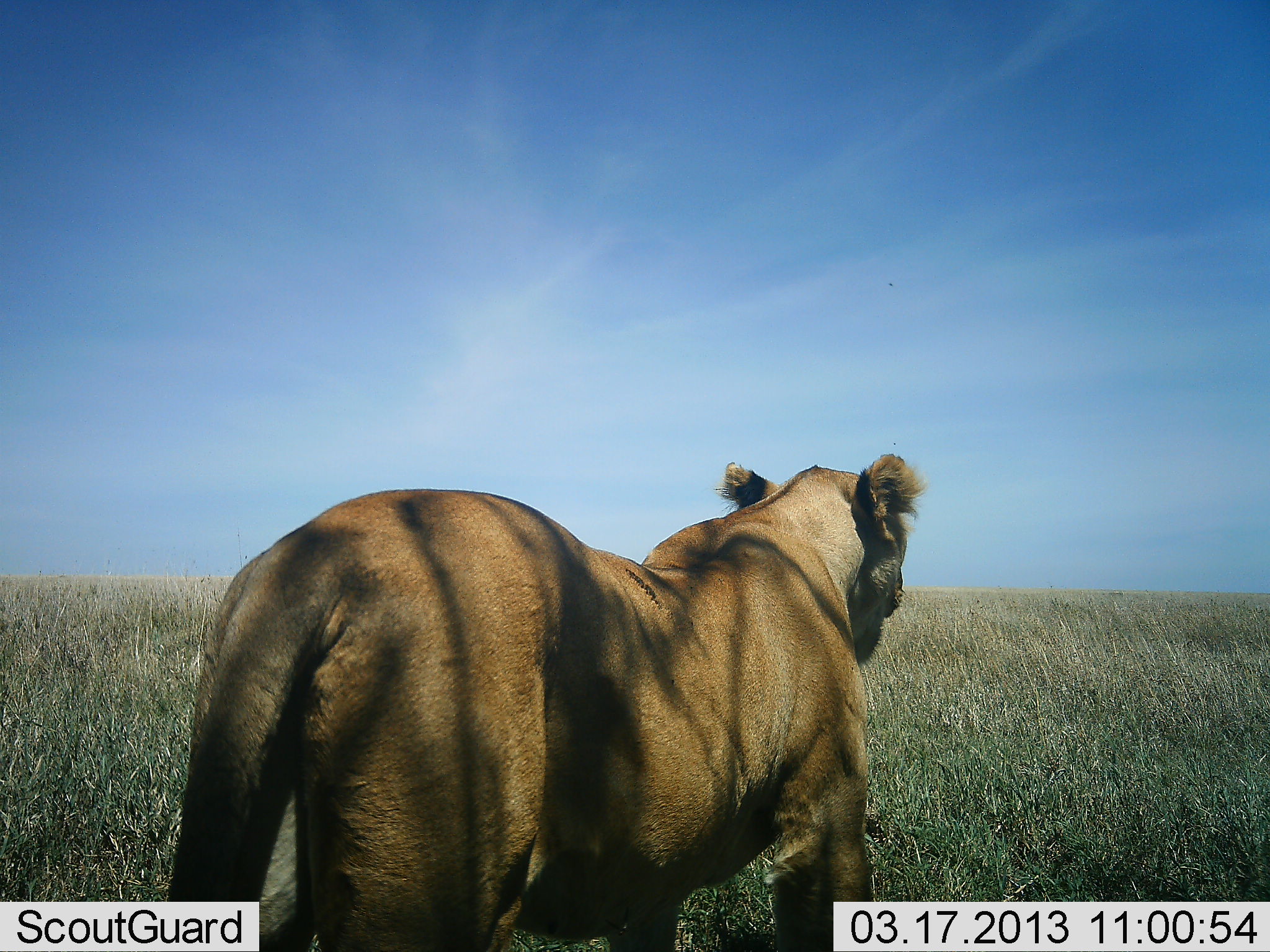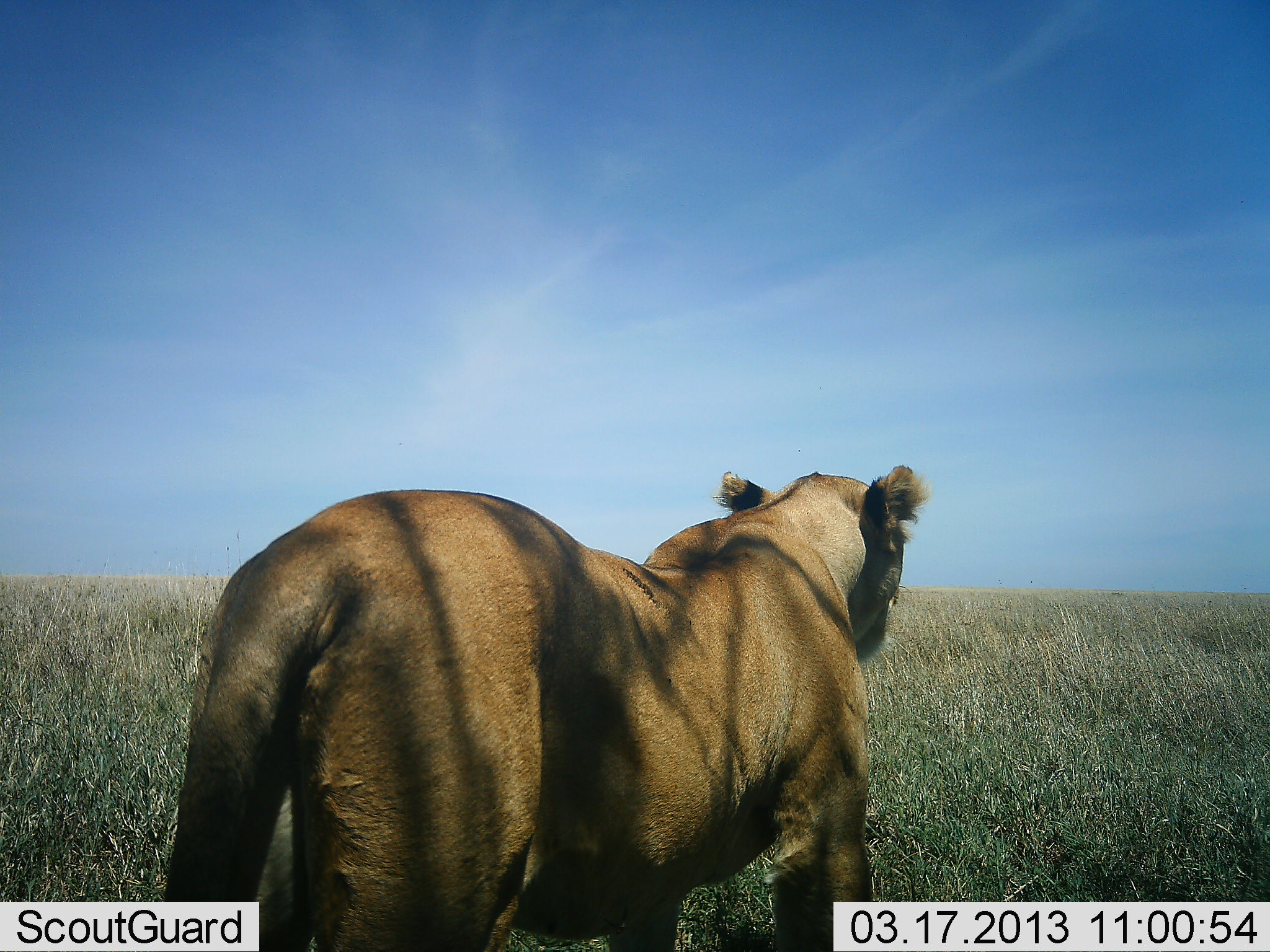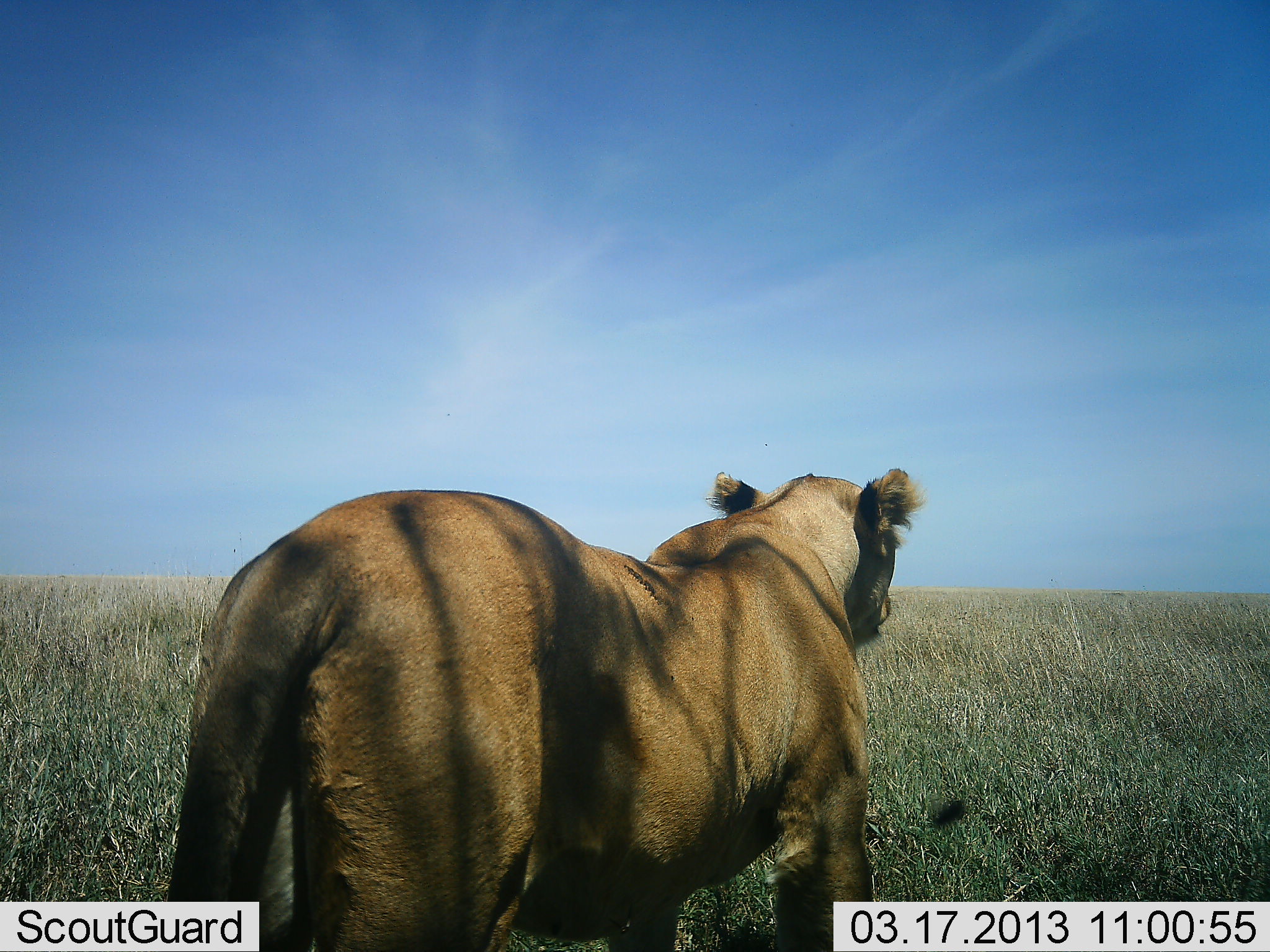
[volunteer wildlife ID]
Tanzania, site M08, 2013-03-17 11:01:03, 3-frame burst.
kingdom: Animalia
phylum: Chordata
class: Mammalia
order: Carnivora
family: Felidae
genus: Panthera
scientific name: Panthera leo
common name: lion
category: lionfemale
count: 1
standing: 100%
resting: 0%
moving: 5%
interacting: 0%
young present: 0%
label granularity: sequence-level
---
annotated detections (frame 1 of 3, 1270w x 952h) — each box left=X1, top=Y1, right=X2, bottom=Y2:
animal: left=169, top=453, right=929, bottom=951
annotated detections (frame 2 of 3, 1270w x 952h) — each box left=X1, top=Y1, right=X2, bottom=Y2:
animal: left=164, top=464, right=929, bottom=952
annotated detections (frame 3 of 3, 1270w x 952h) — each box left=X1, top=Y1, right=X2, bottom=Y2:
animal: left=169, top=467, right=929, bottom=951